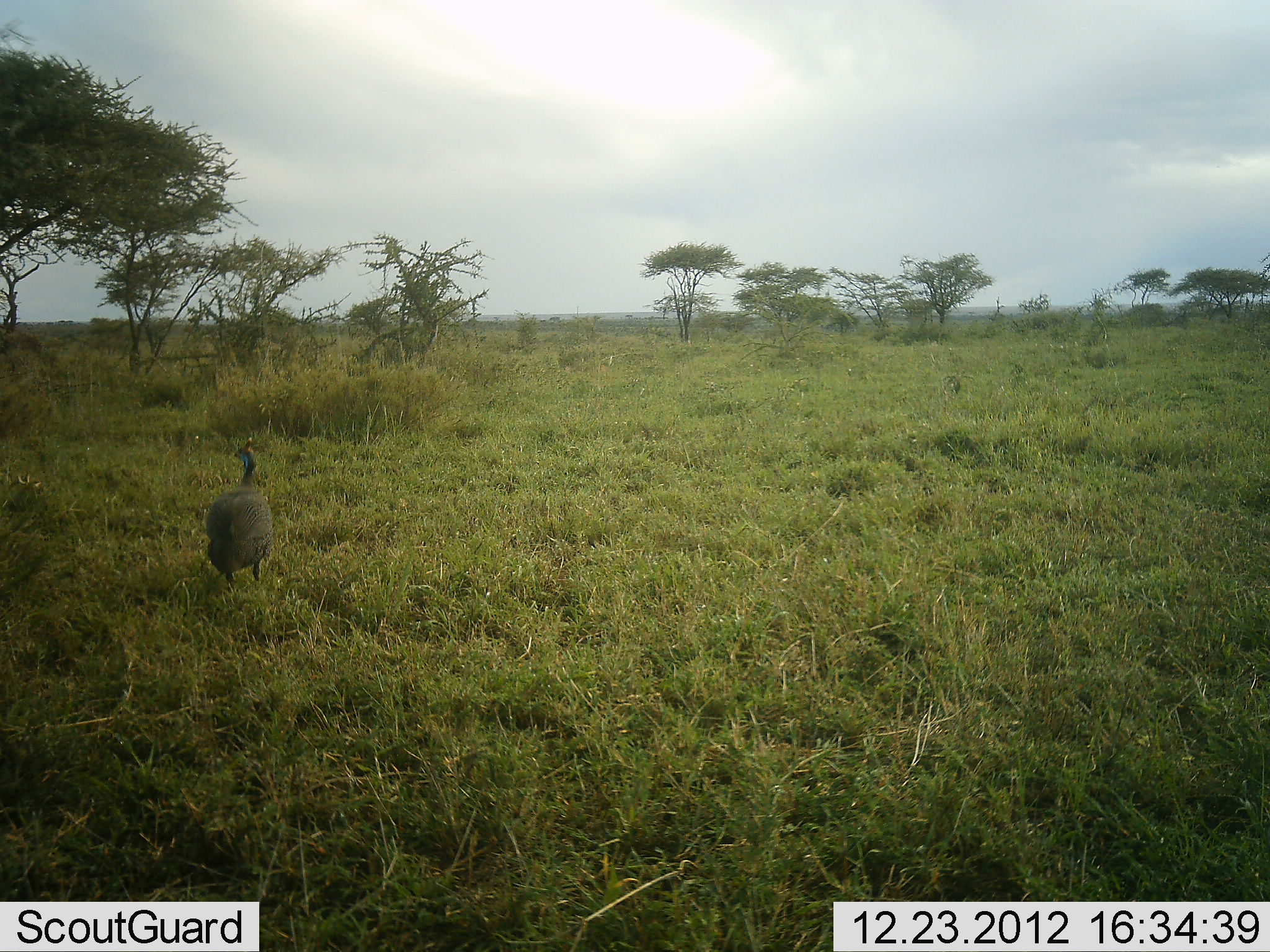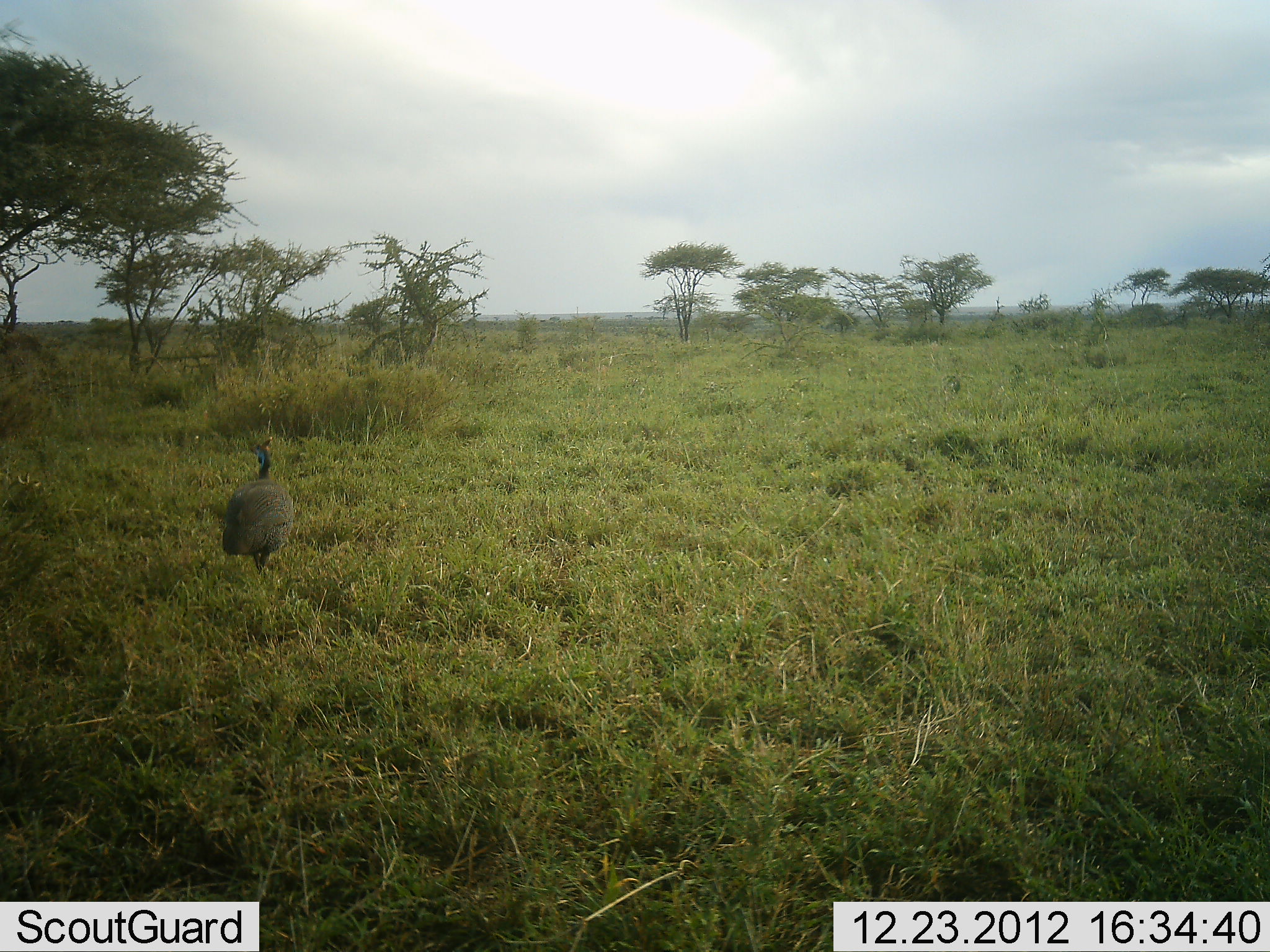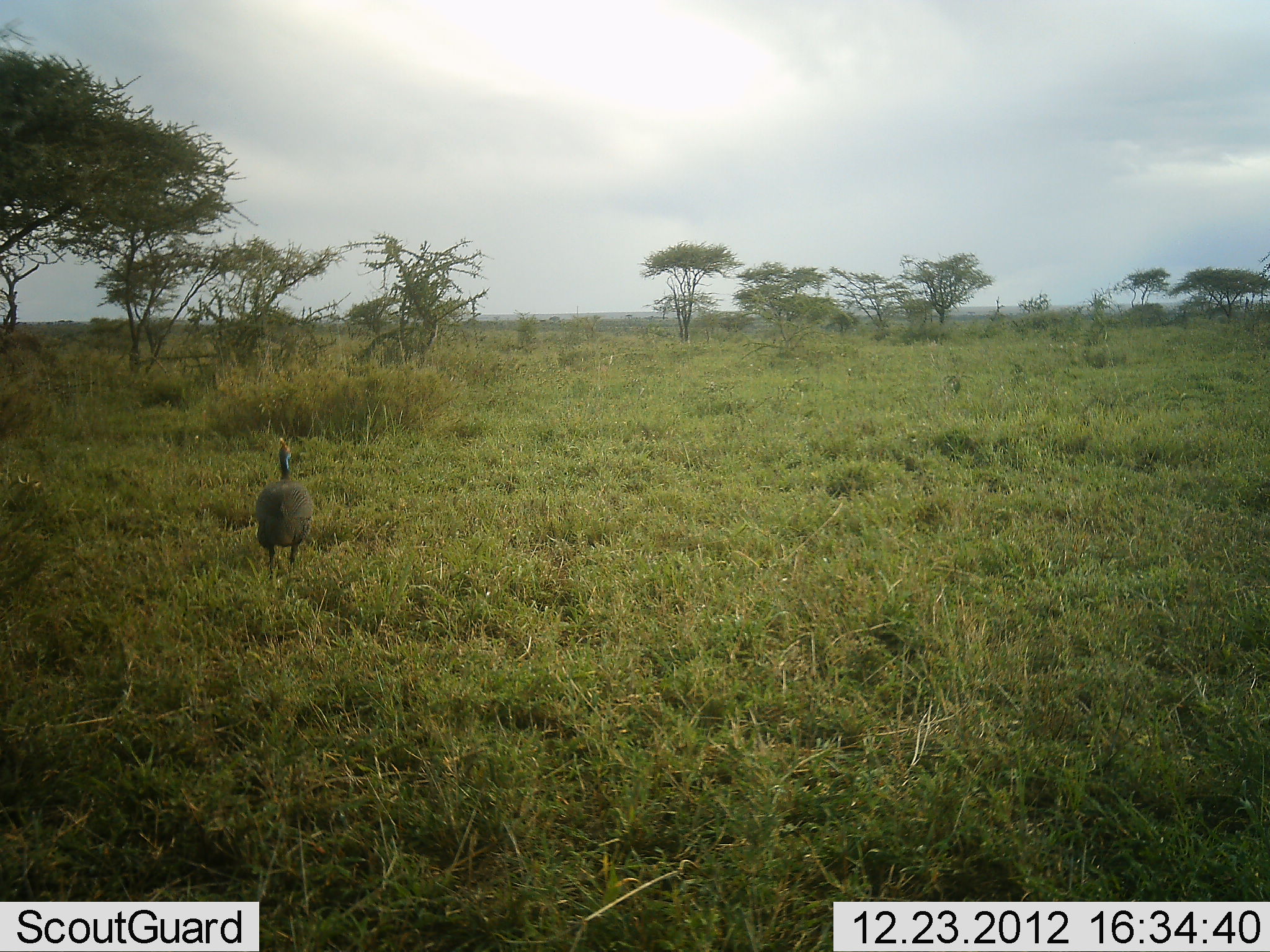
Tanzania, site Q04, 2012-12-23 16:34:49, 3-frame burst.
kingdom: Animalia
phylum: Chordata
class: Aves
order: Galliformes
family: Numididae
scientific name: Numididae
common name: guinea fowl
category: guineafowl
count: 1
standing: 10%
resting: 0%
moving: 95%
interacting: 0%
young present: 0%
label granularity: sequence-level